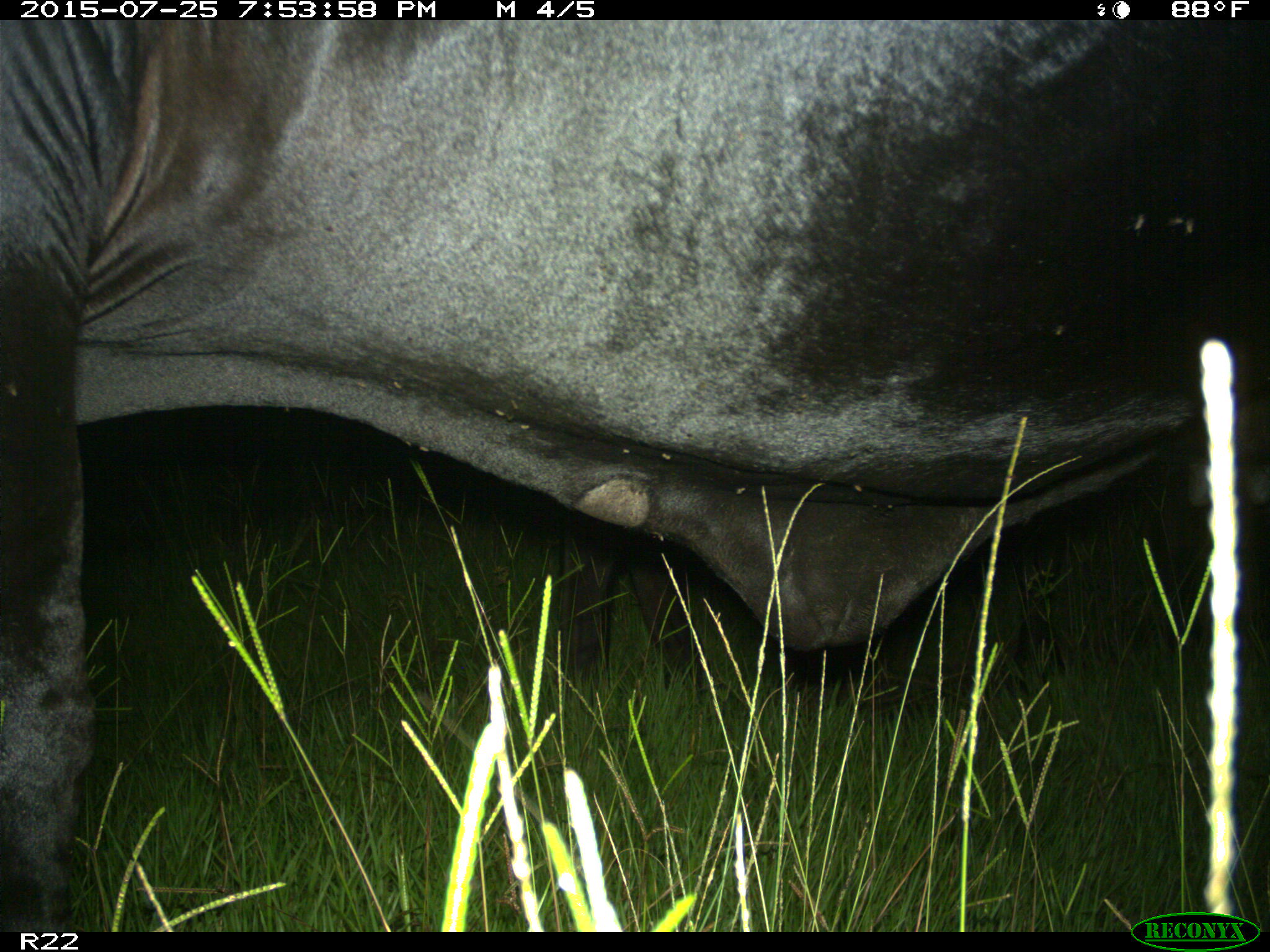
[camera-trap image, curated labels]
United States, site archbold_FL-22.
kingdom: Animalia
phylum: Chordata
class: Mammalia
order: Artiodactyla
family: Bovidae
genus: Bos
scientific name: Bos taurus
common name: domestic cow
Bos taurus (domestic cow).